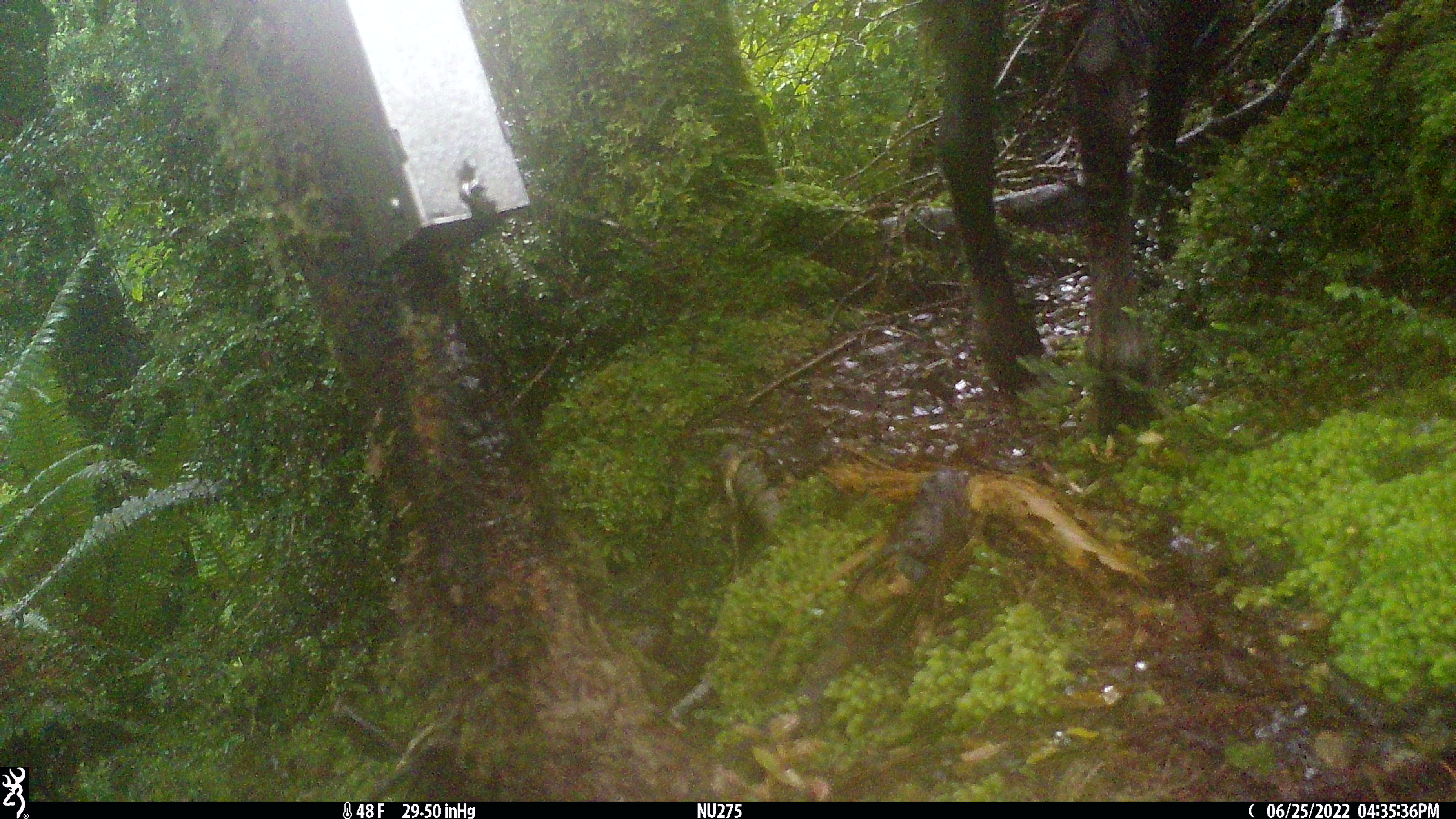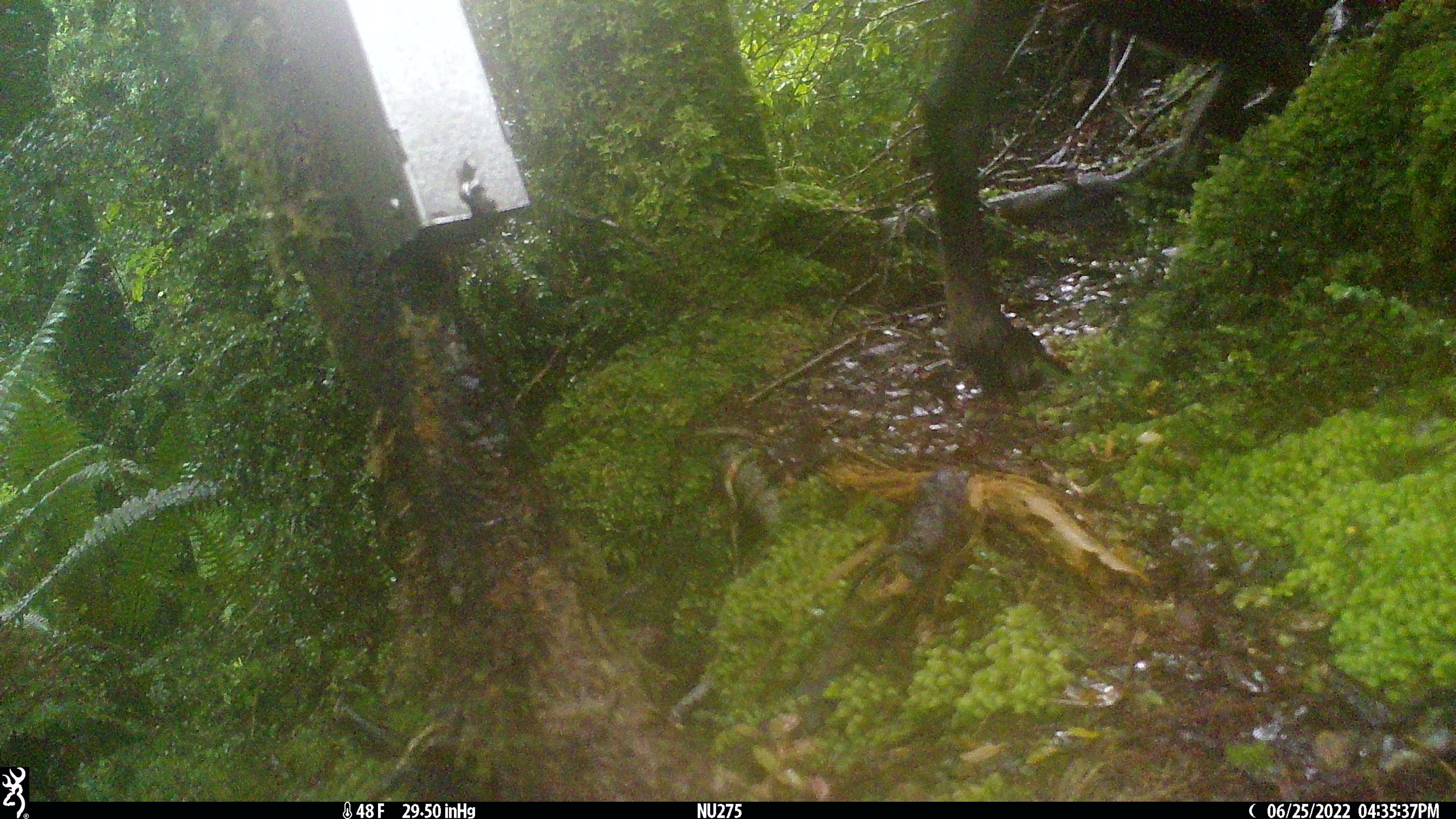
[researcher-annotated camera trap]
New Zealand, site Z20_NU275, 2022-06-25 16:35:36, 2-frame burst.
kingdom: Animalia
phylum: Chordata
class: Mammalia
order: Artiodactyla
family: Bovidae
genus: Rupicapra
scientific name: Rupicapra rupicapra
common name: alpine chamois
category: chamois